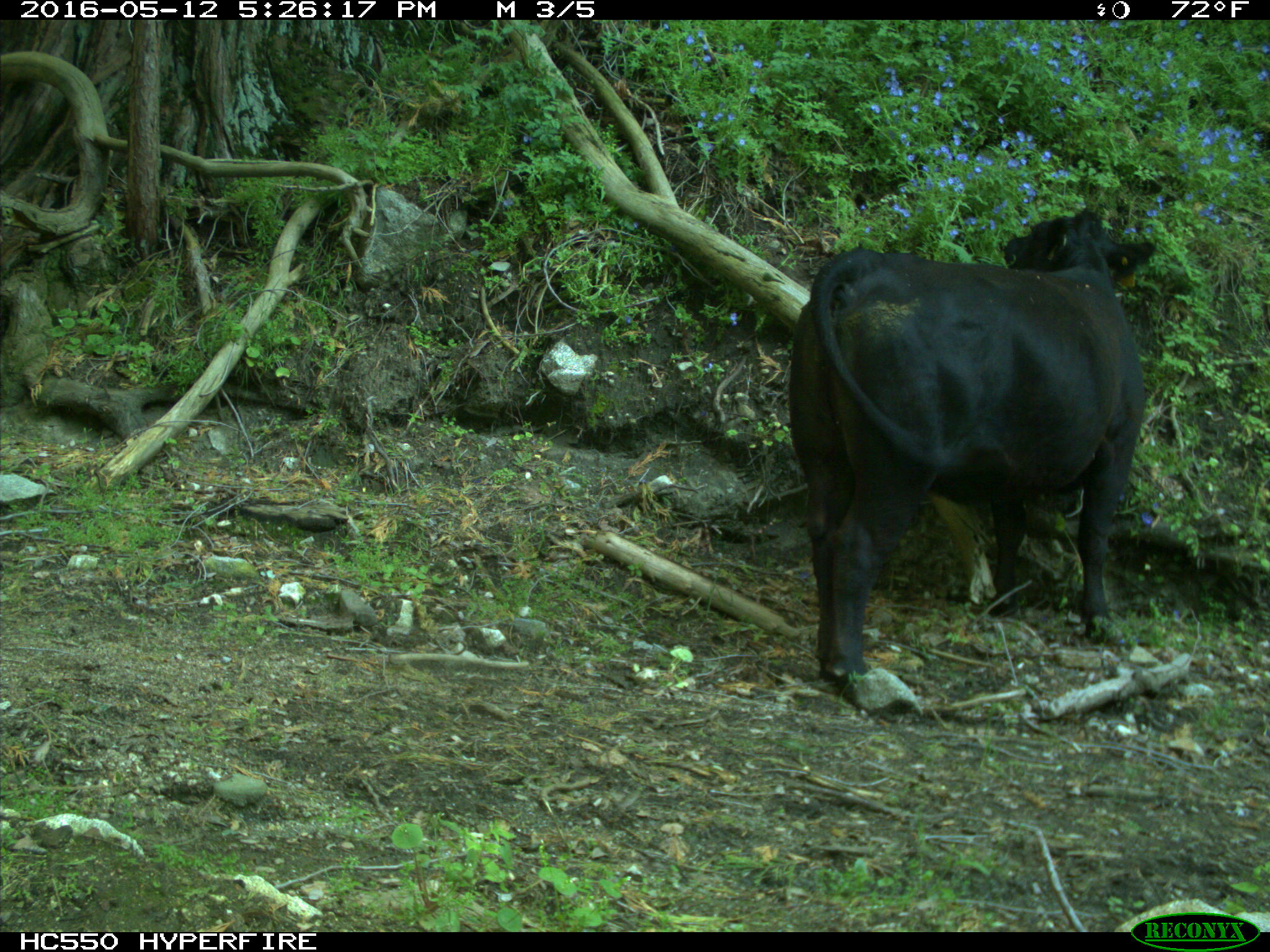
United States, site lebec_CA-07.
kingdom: Animalia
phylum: Chordata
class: Mammalia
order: Artiodactyla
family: Bovidae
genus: Bos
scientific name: Bos taurus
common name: domestic cow